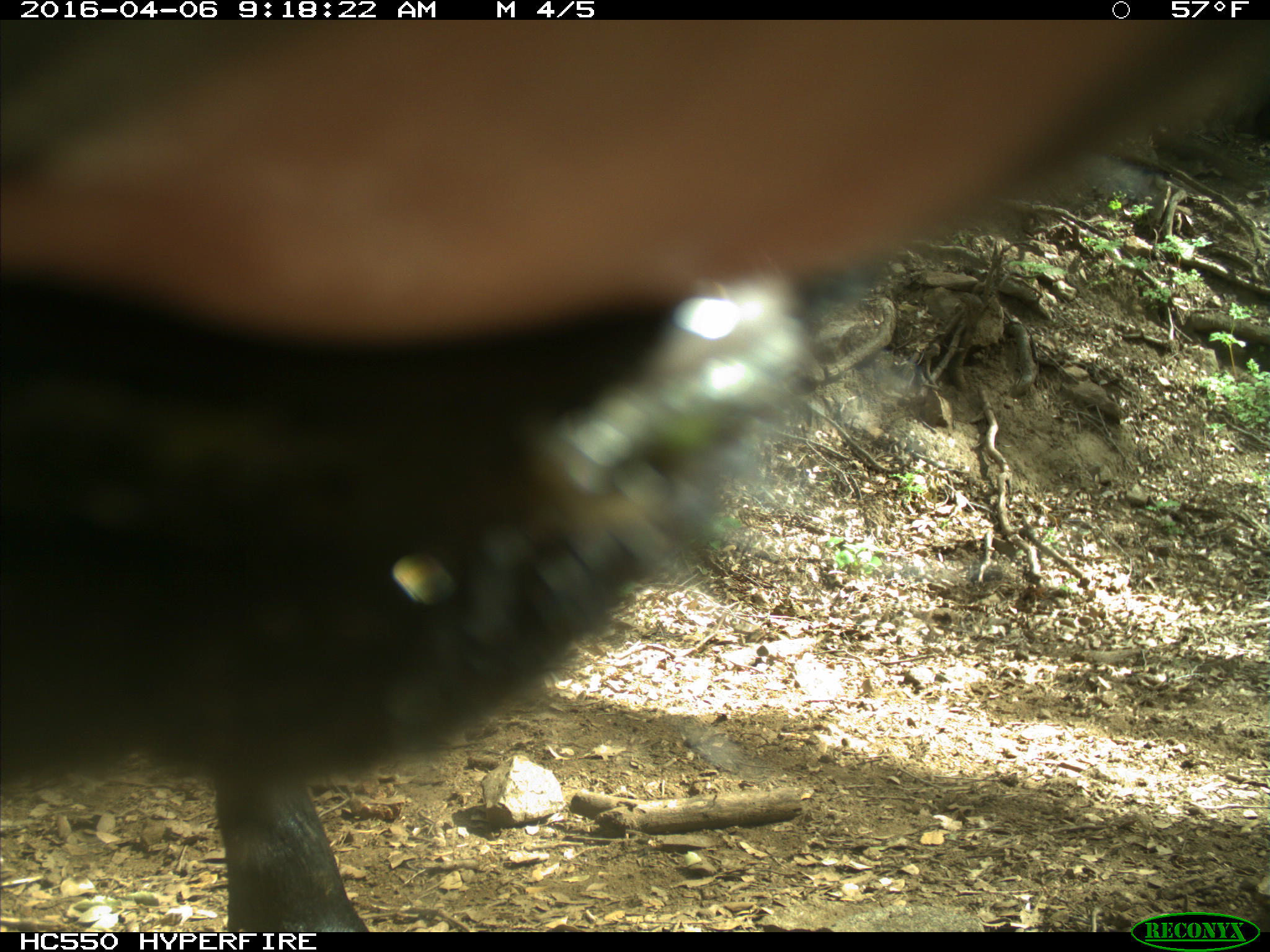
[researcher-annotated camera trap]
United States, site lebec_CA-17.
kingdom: Animalia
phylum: Chordata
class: Mammalia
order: Artiodactyla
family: Bovidae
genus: Bos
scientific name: Bos taurus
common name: domestic cow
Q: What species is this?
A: Bos taurus (domestic cow).